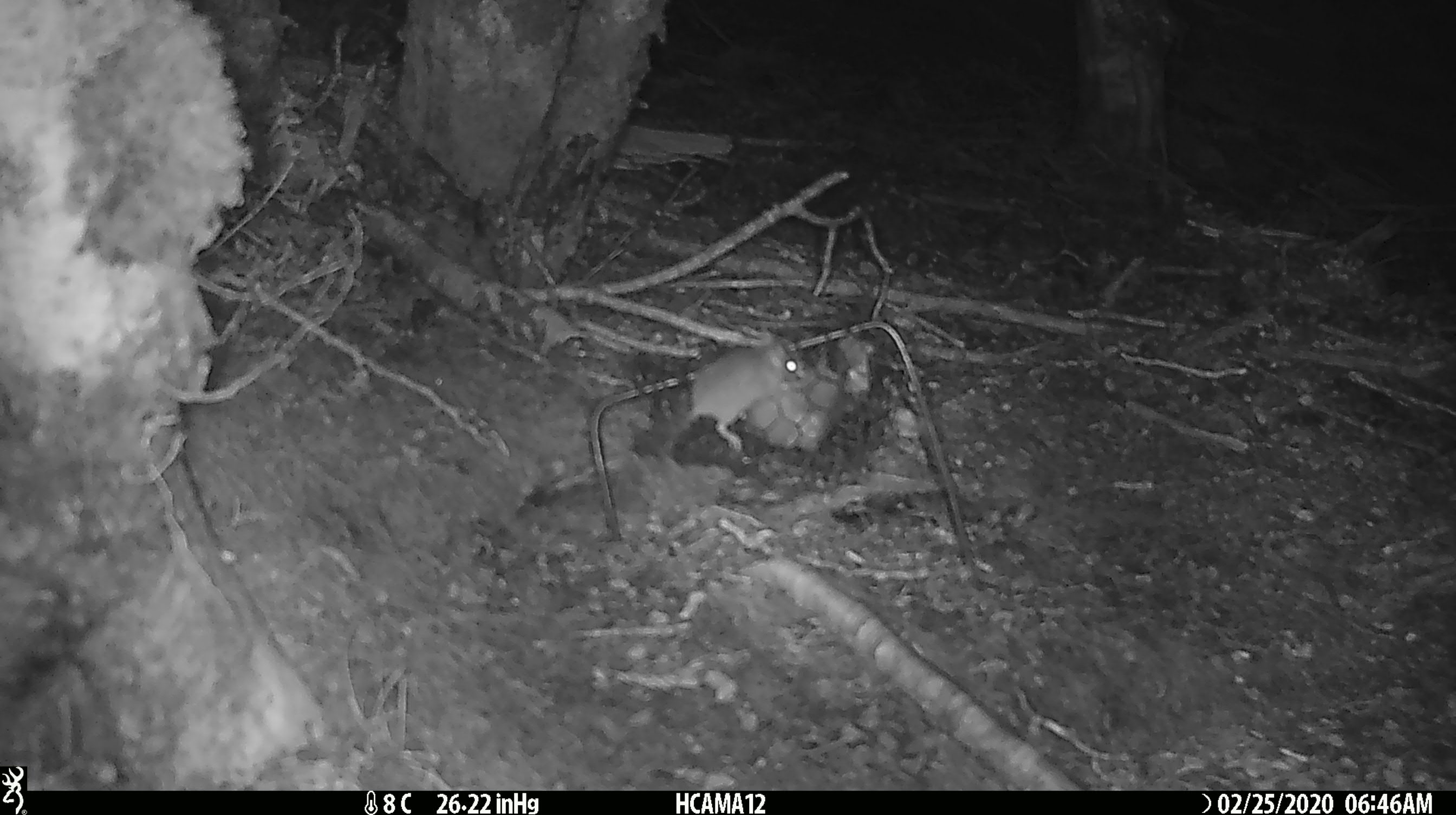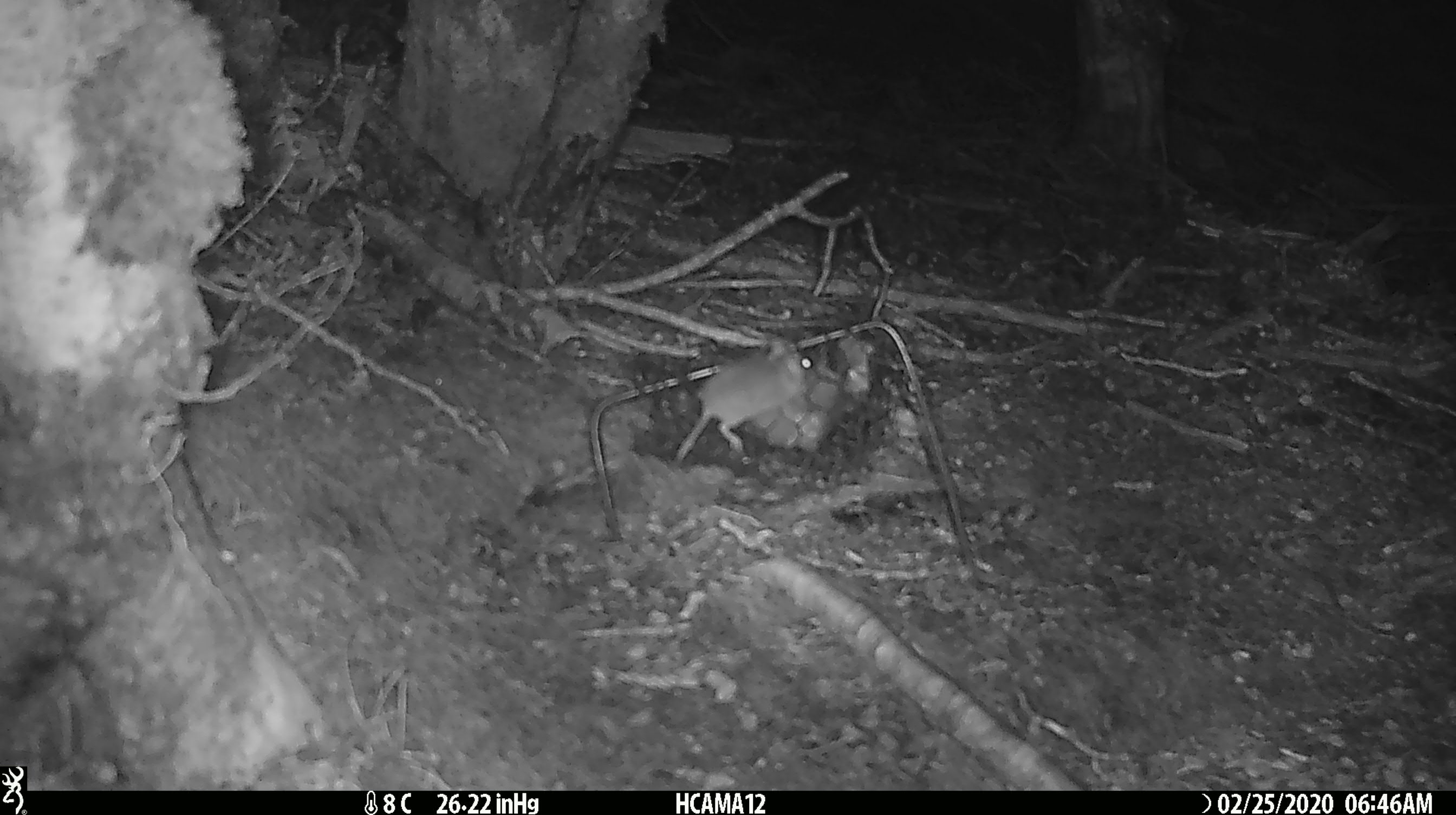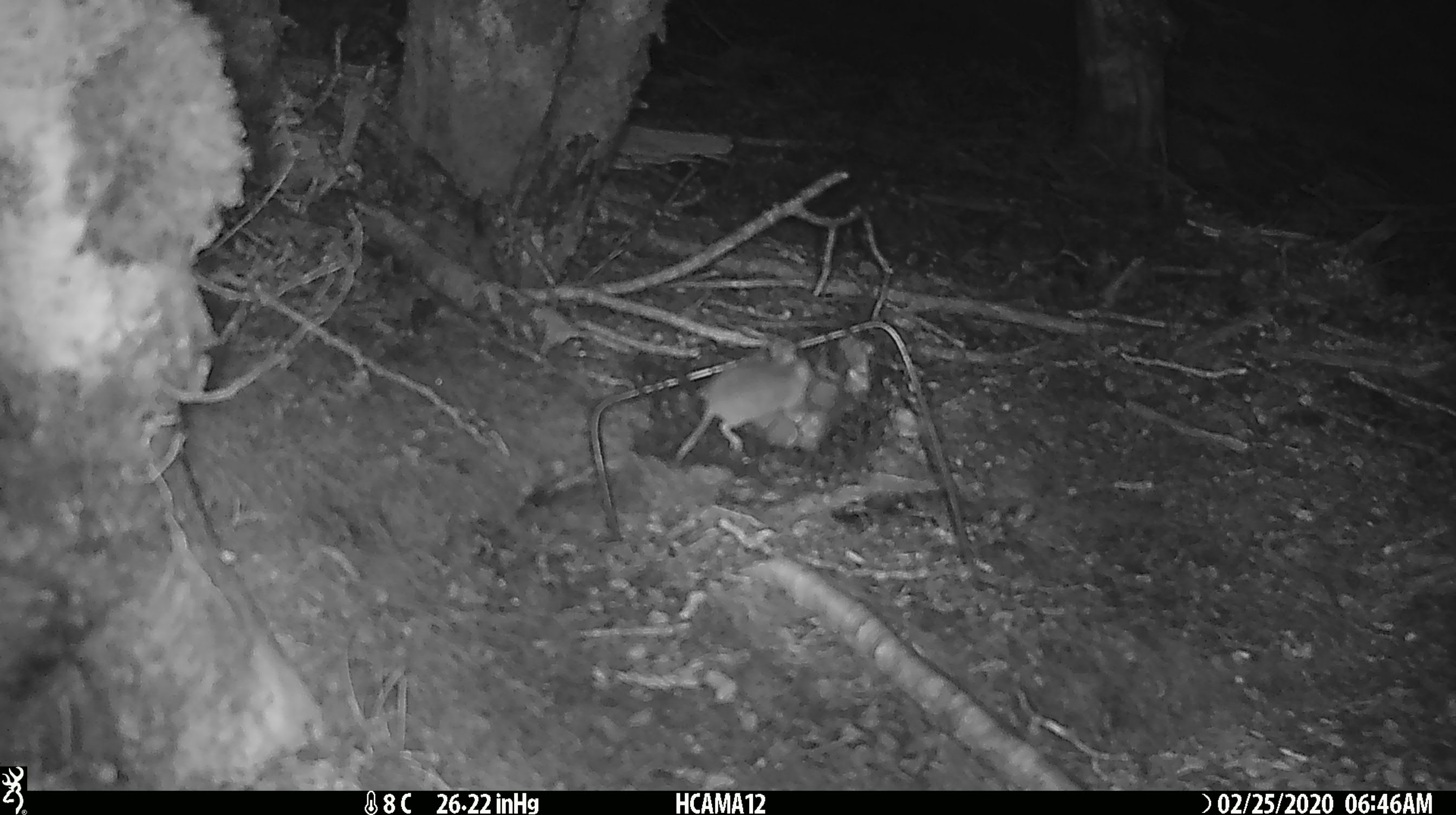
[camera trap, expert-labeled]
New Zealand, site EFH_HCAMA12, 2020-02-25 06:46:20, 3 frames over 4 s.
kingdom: Animalia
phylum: Chordata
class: Mammalia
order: Rodentia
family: Muridae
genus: Mus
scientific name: Mus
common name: mouse